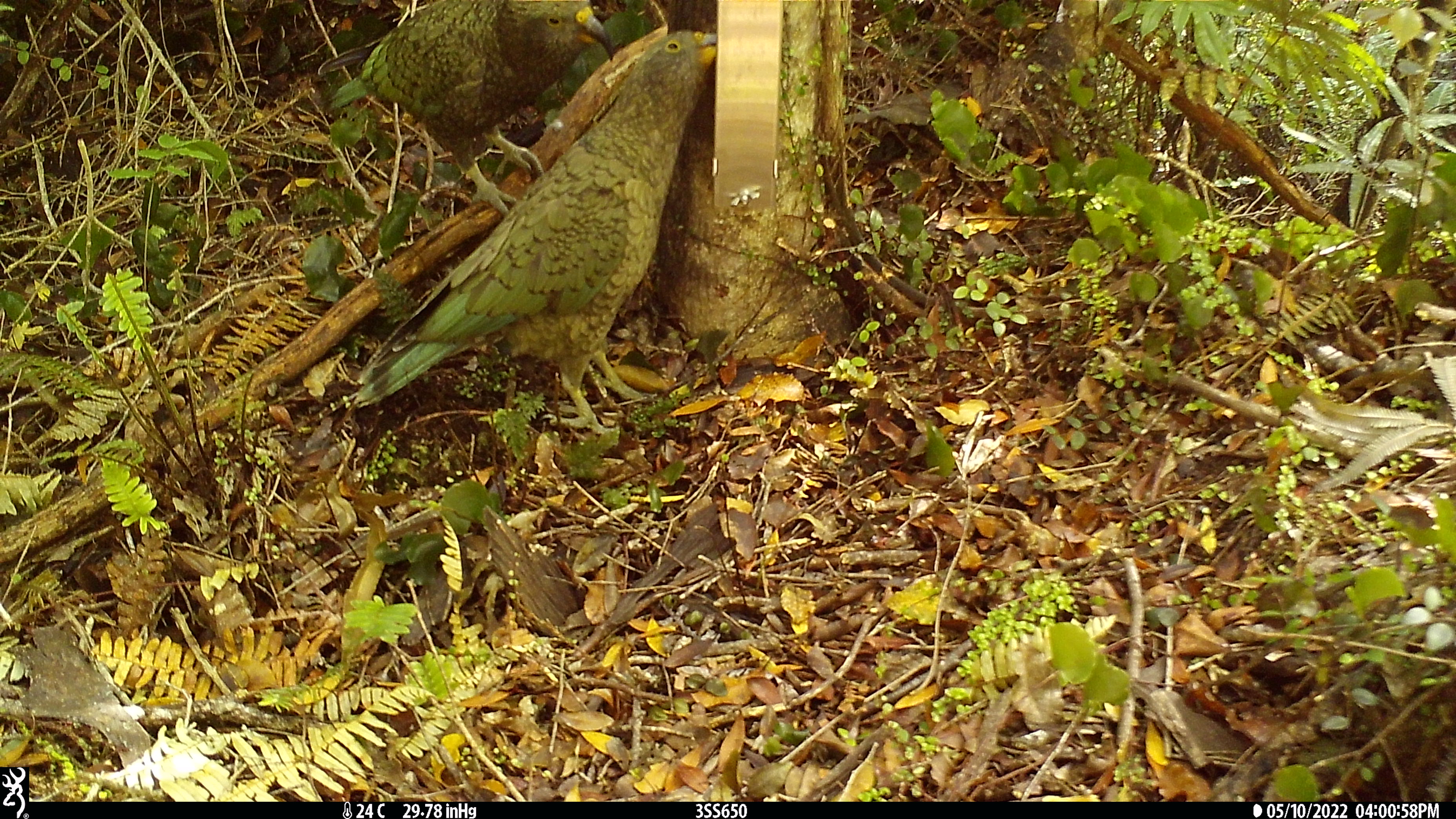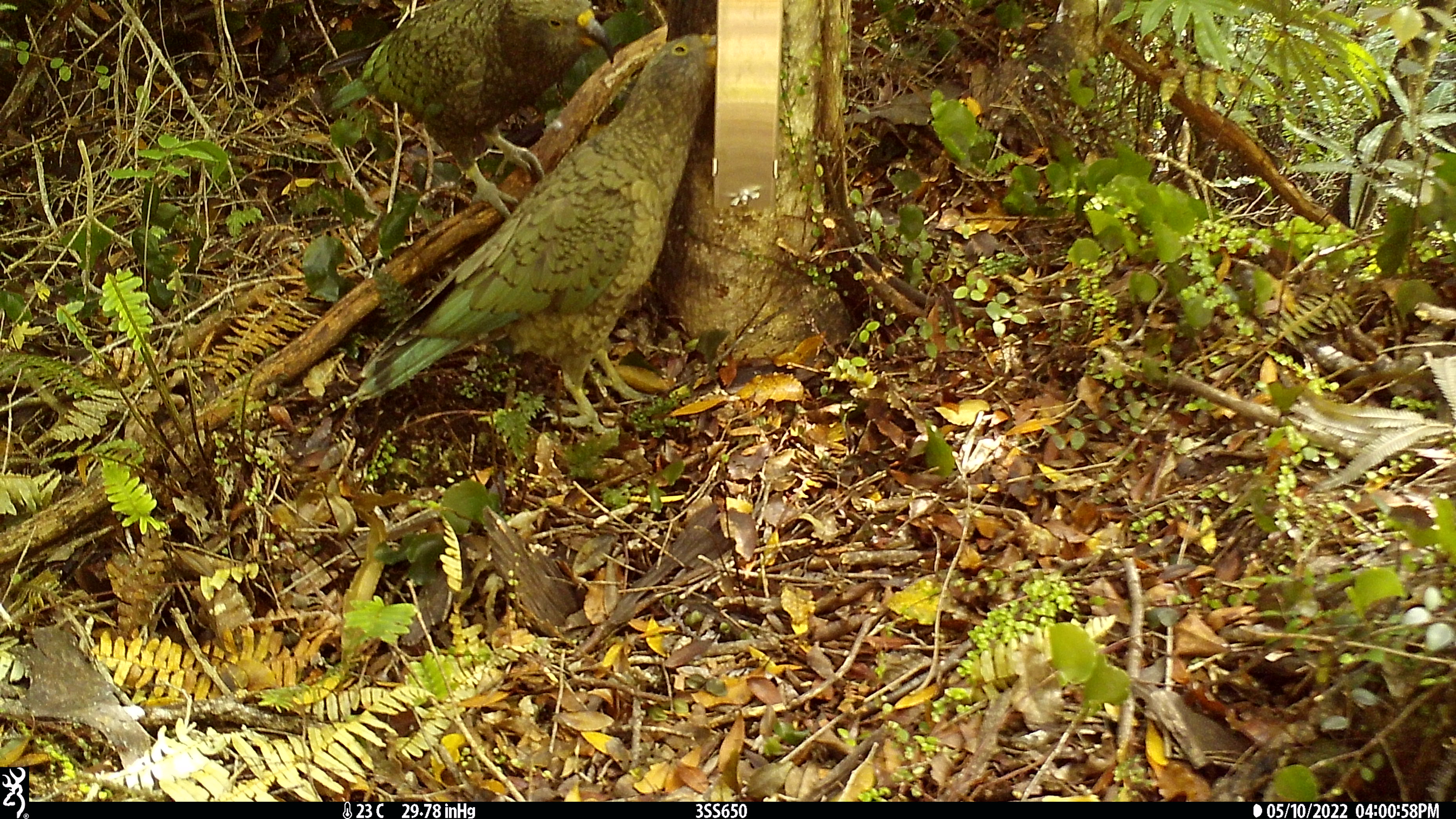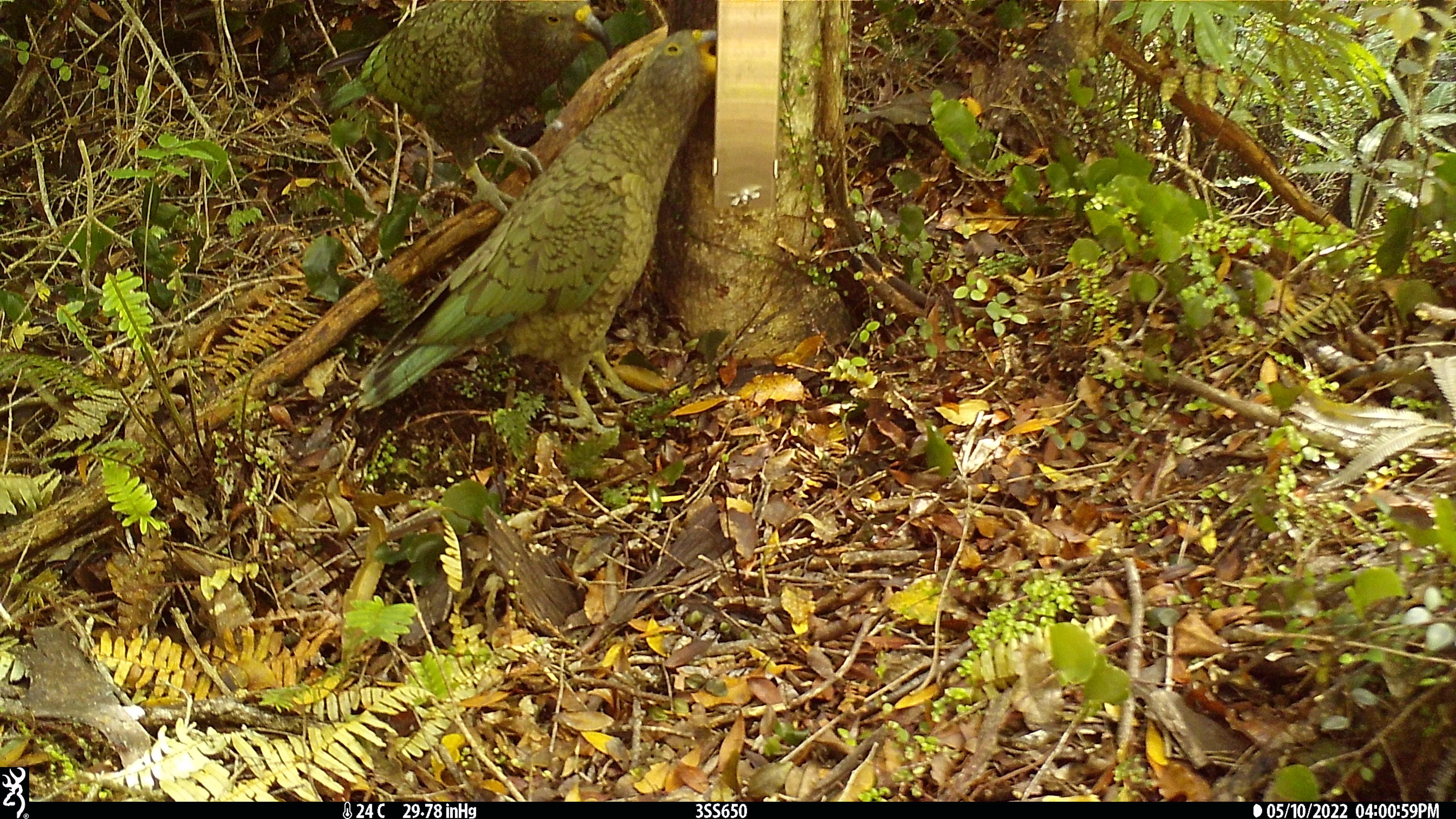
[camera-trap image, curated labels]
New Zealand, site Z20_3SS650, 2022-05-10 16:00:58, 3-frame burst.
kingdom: Animalia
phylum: Chordata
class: Aves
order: Psittaciformes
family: Strigopidae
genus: Nestor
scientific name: Nestor notabilis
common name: kea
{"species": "kea (Nestor notabilis)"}